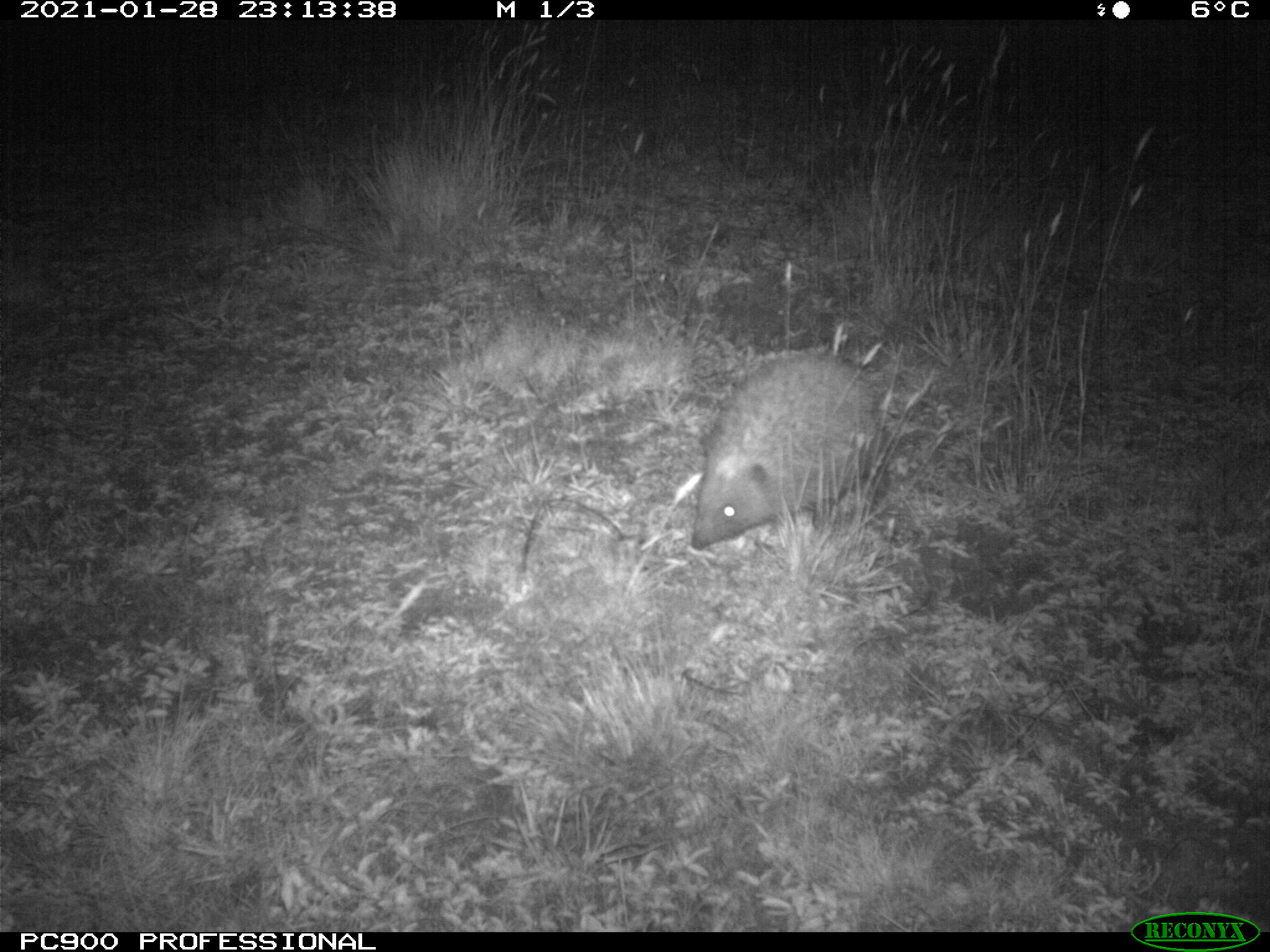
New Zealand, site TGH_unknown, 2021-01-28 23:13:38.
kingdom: Animalia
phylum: Chordata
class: Mammalia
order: Eulipotyphla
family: Erinaceidae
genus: Erinaceus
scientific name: Erinaceus europaeus europaeus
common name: european hedgehog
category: hedgehog